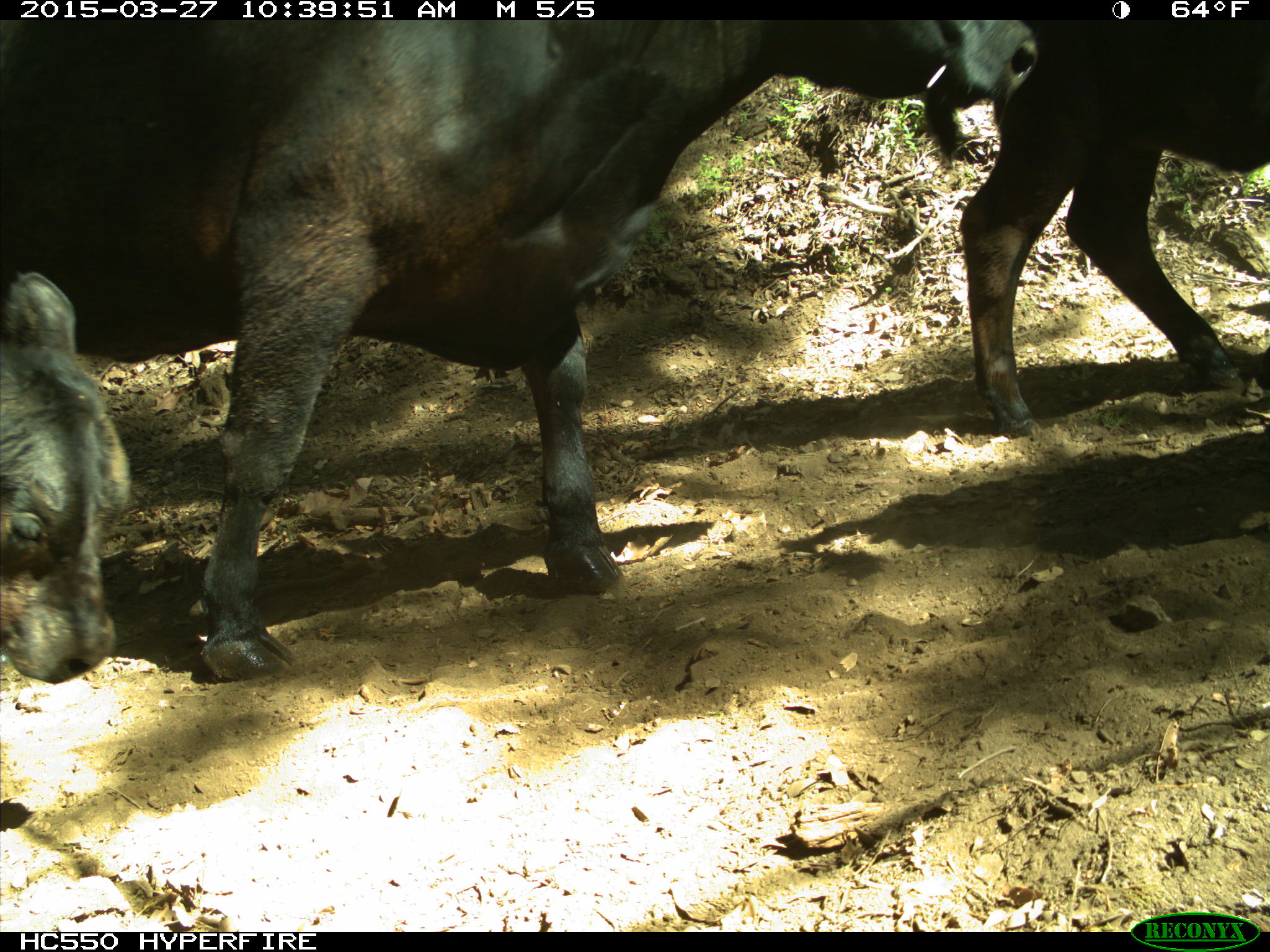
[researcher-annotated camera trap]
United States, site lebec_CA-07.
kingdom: Animalia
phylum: Chordata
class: Mammalia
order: Artiodactyla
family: Bovidae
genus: Bos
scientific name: Bos taurus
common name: domestic cow